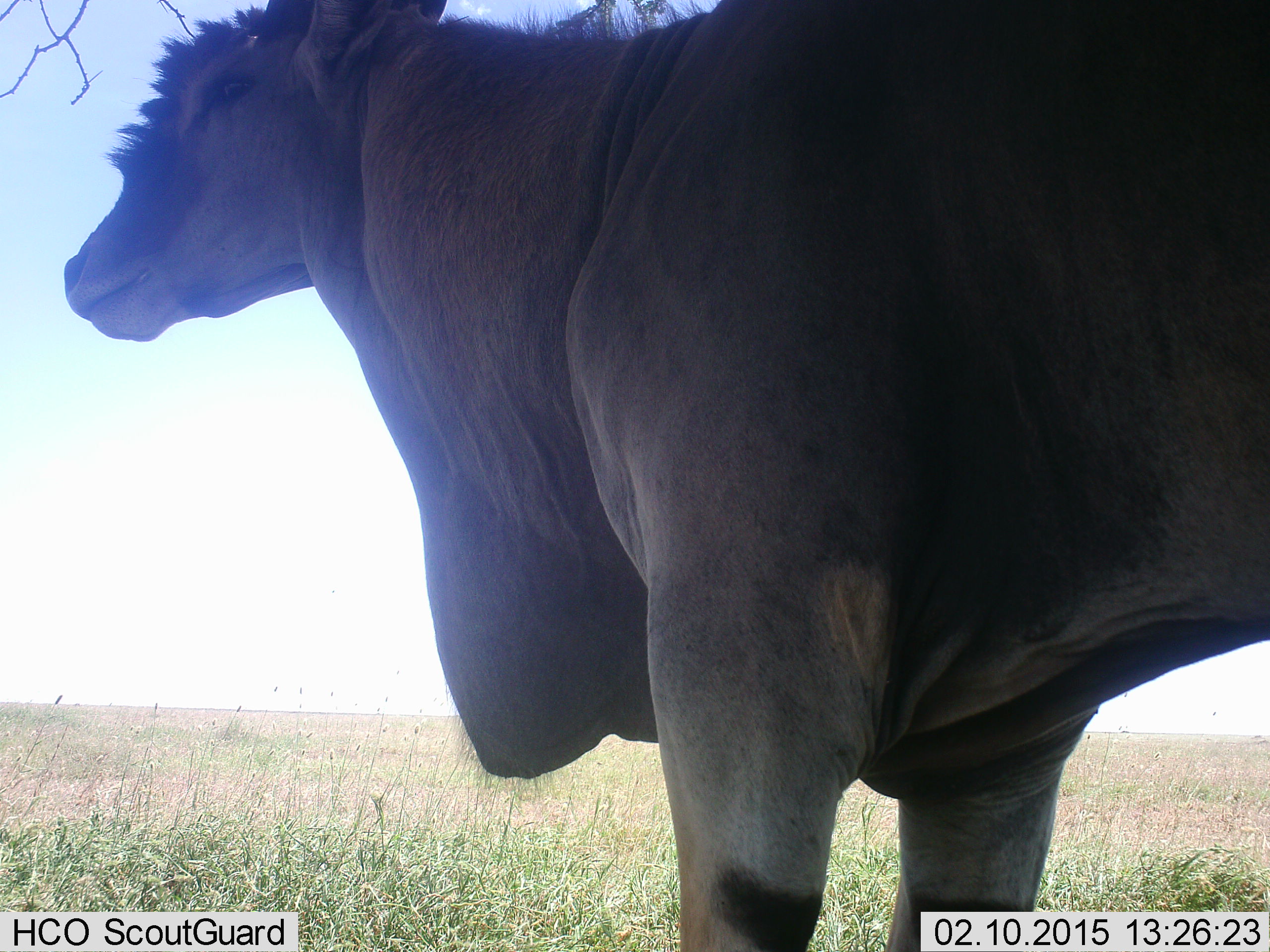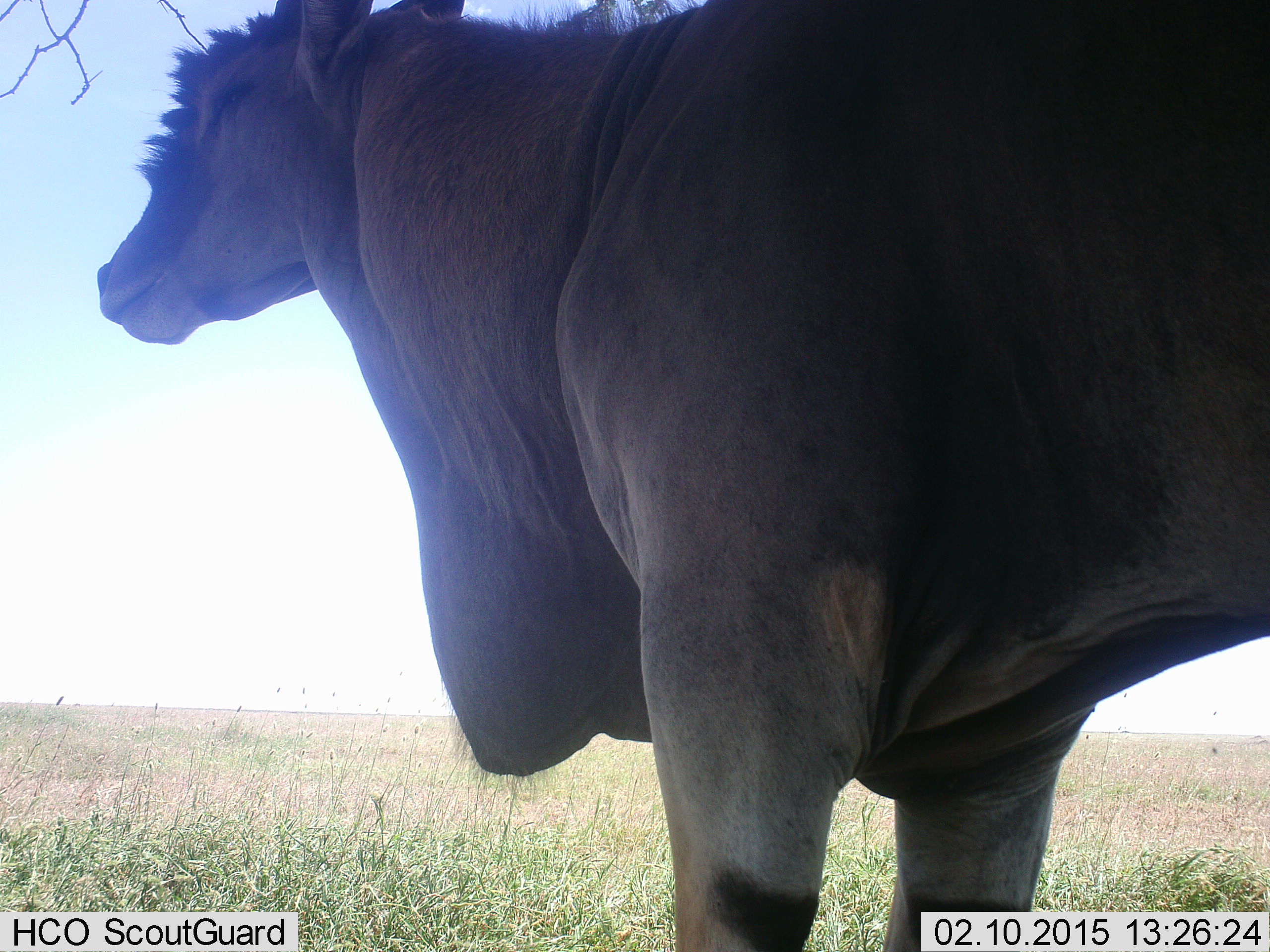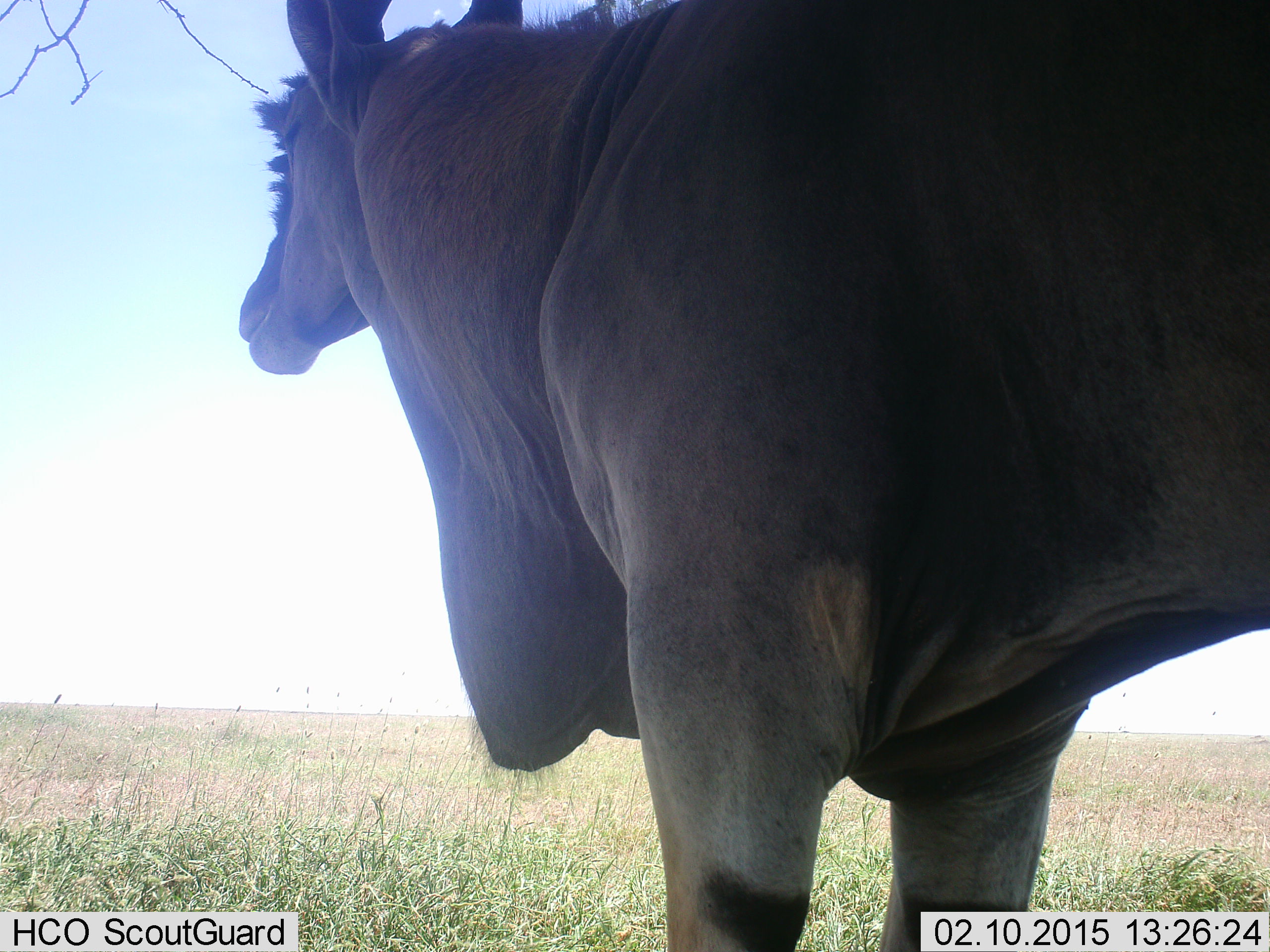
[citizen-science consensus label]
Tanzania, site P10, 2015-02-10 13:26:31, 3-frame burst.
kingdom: Animalia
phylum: Chordata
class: Mammalia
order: Artiodactyla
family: Bovidae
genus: Tragelaphus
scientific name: Tragelaphus oryx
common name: eland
Eland (Tragelaphus oryx), count 1. Behavior (volunteer vote fractions): standing 100%, resting 0%, moving 0%, interacting 0%. Young present (vote fraction): 0%. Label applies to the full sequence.